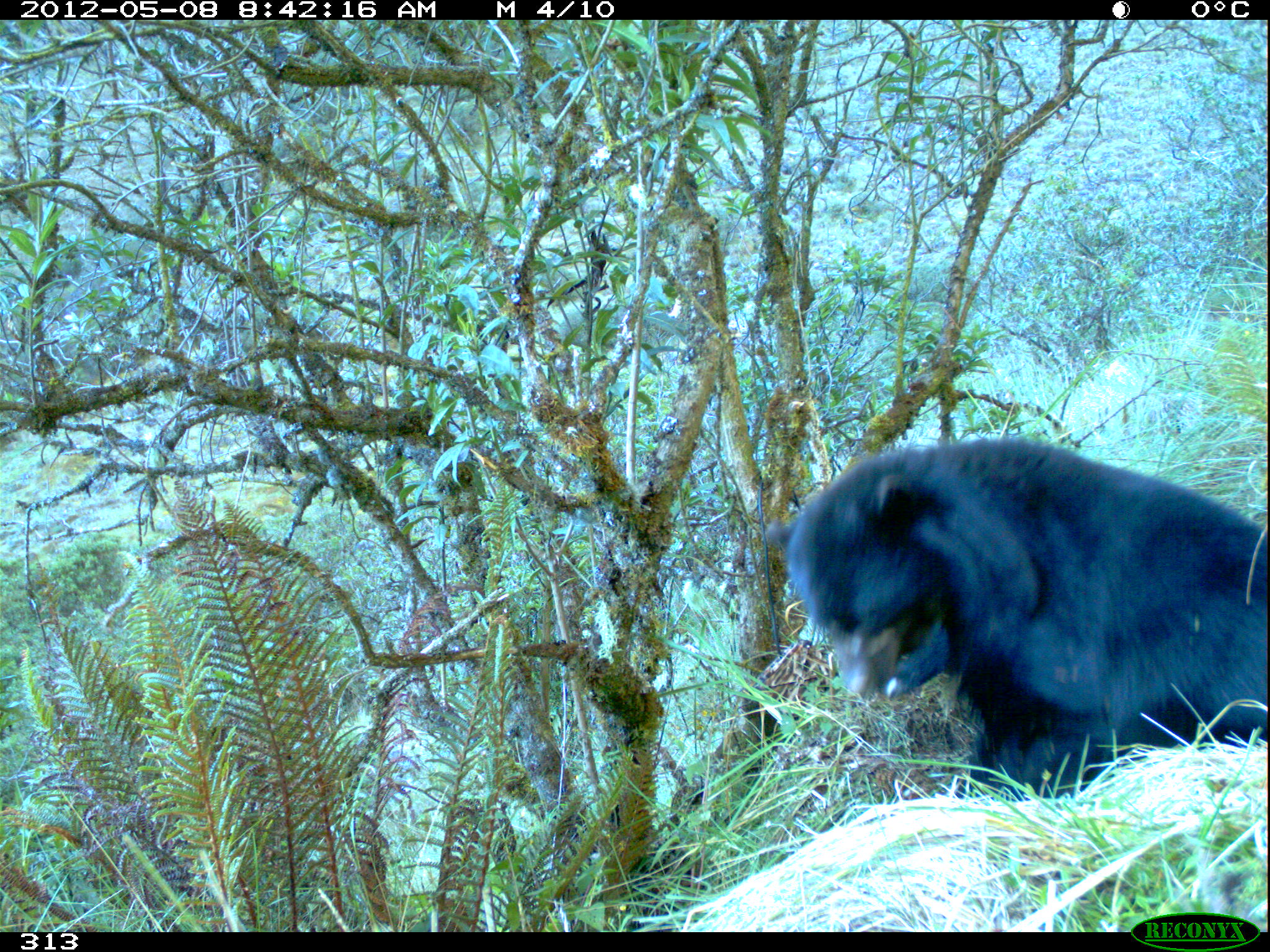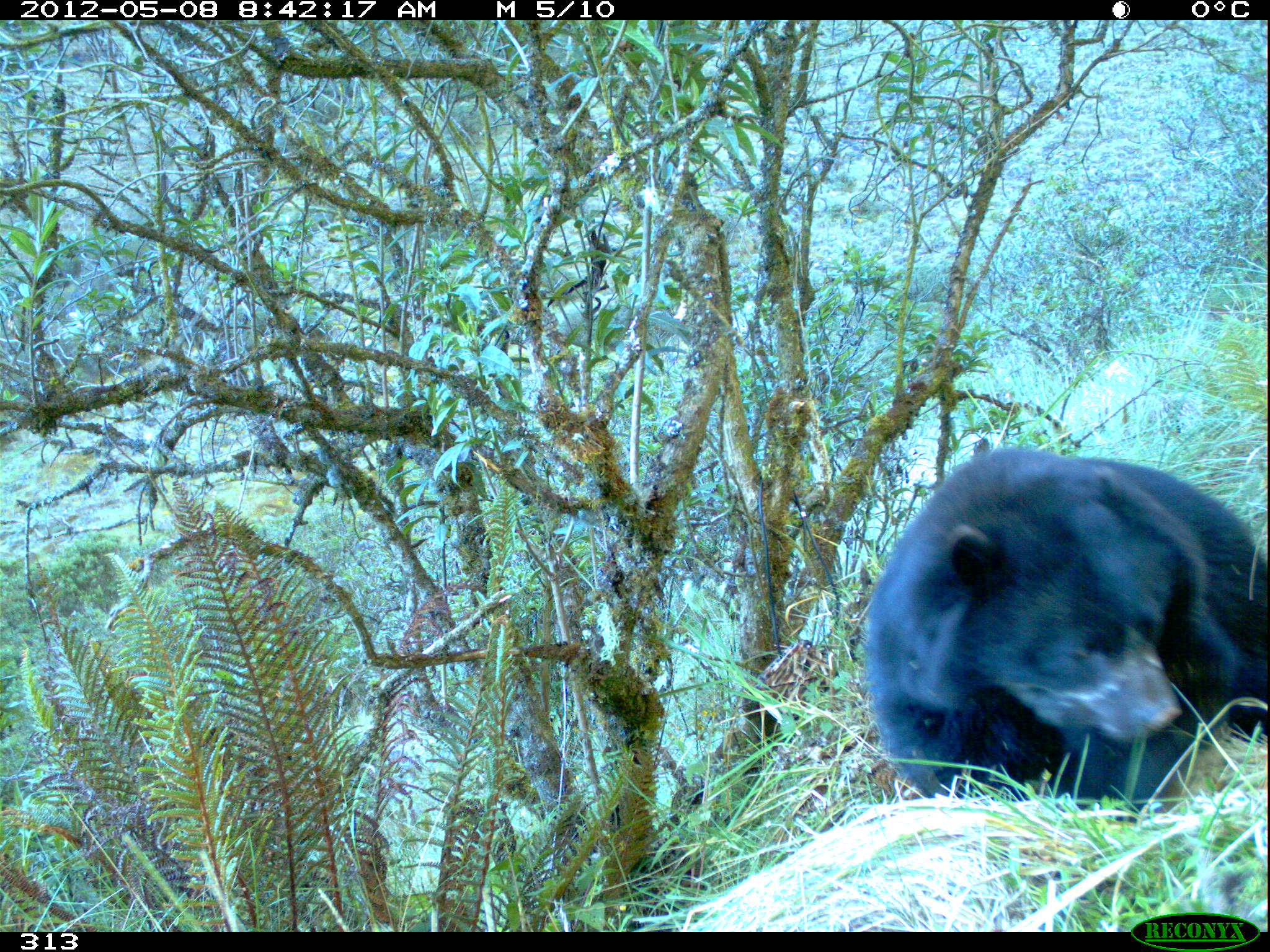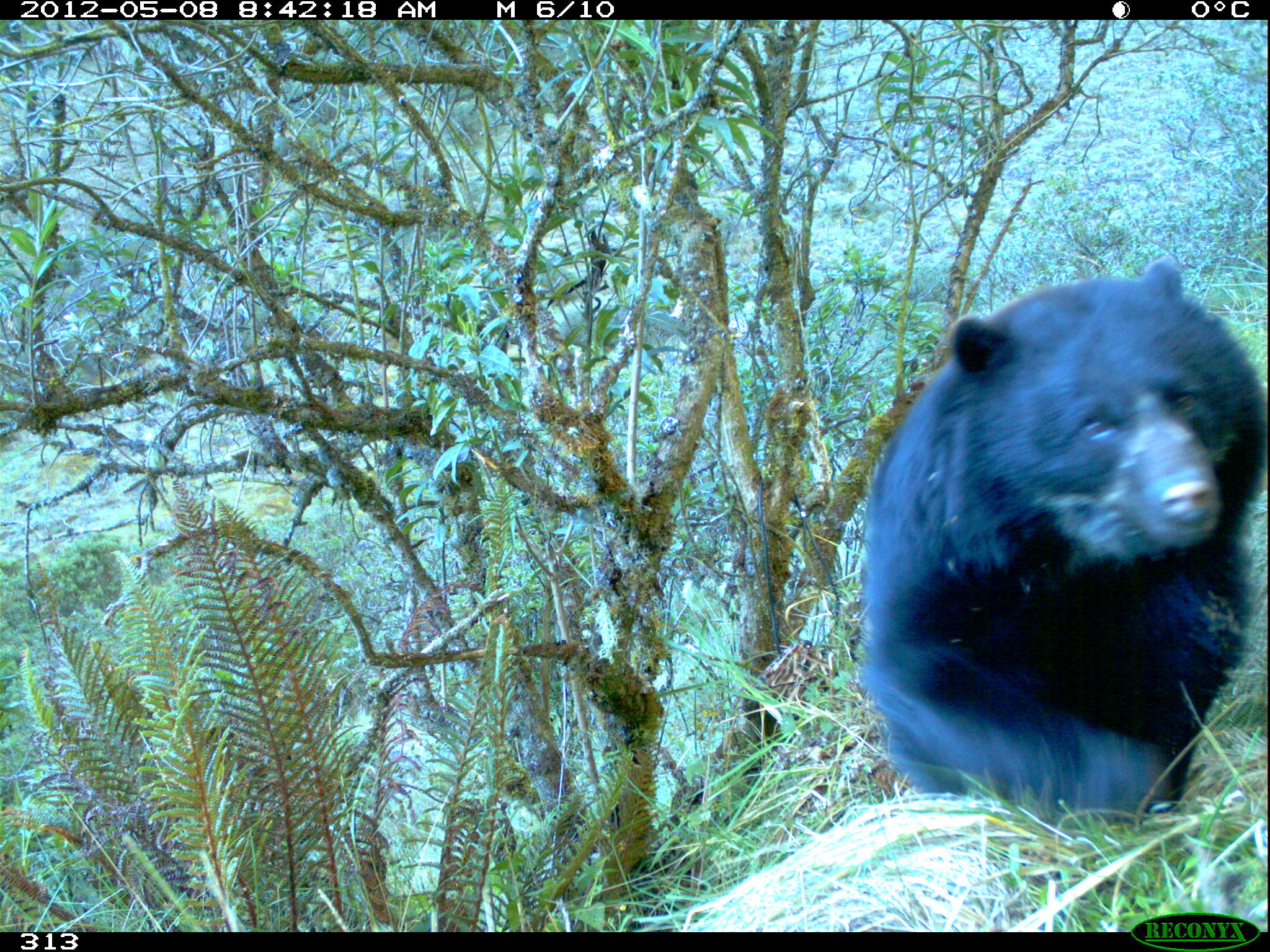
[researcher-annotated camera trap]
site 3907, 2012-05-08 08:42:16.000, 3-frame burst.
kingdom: Animalia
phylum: Chordata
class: Mammalia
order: Carnivora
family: Ursidae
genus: Tremarctos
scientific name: Tremarctos ornatus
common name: spectacled bear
Tremarctos ornatus (spectacled bear).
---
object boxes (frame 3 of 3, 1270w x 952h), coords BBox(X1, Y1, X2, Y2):
tremarctos ornatus: BBox(856, 256, 1270, 822)